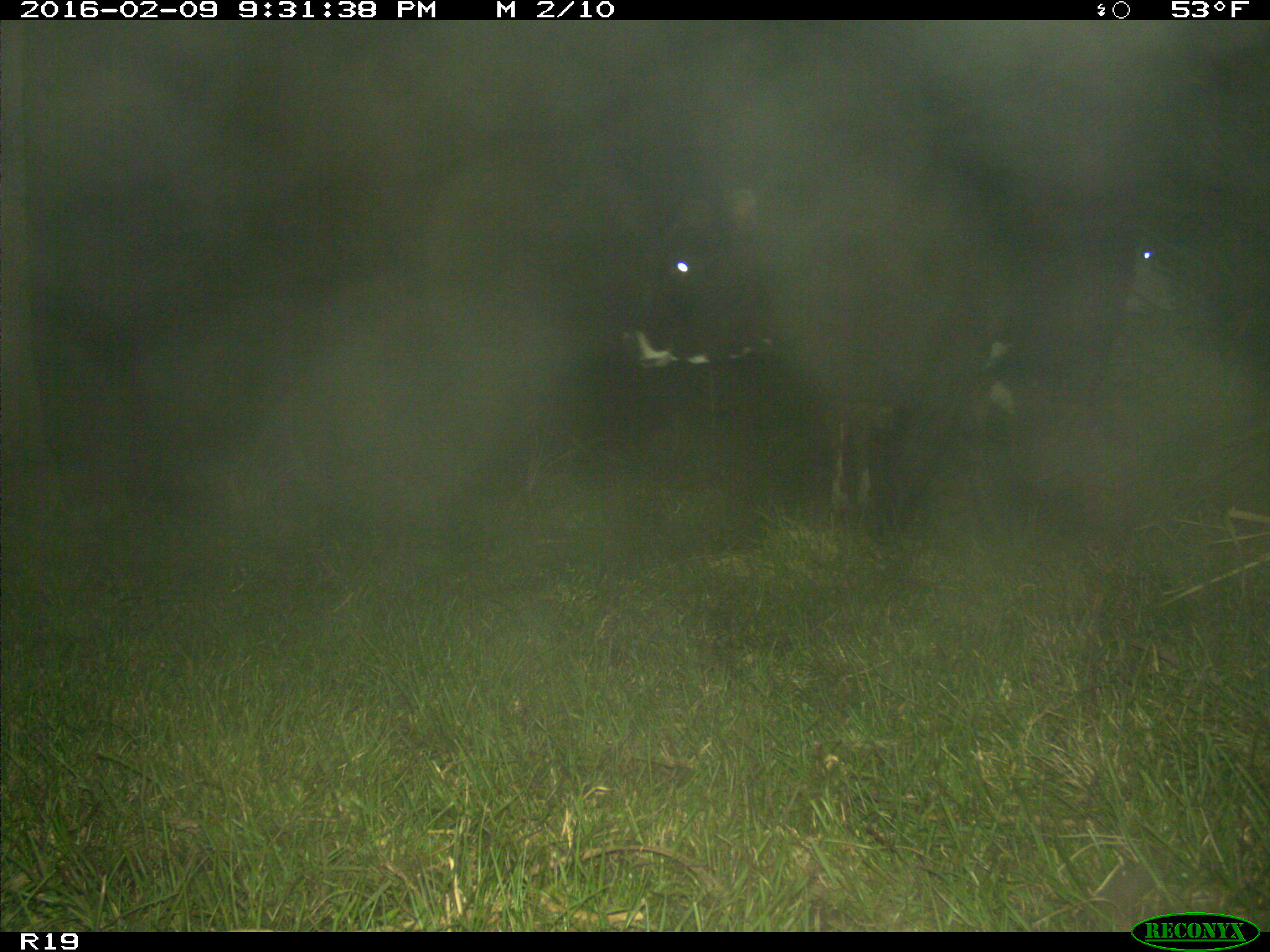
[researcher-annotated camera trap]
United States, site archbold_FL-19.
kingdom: Animalia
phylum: Chordata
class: Mammalia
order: Artiodactyla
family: Bovidae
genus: Bos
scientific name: Bos taurus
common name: domestic cow